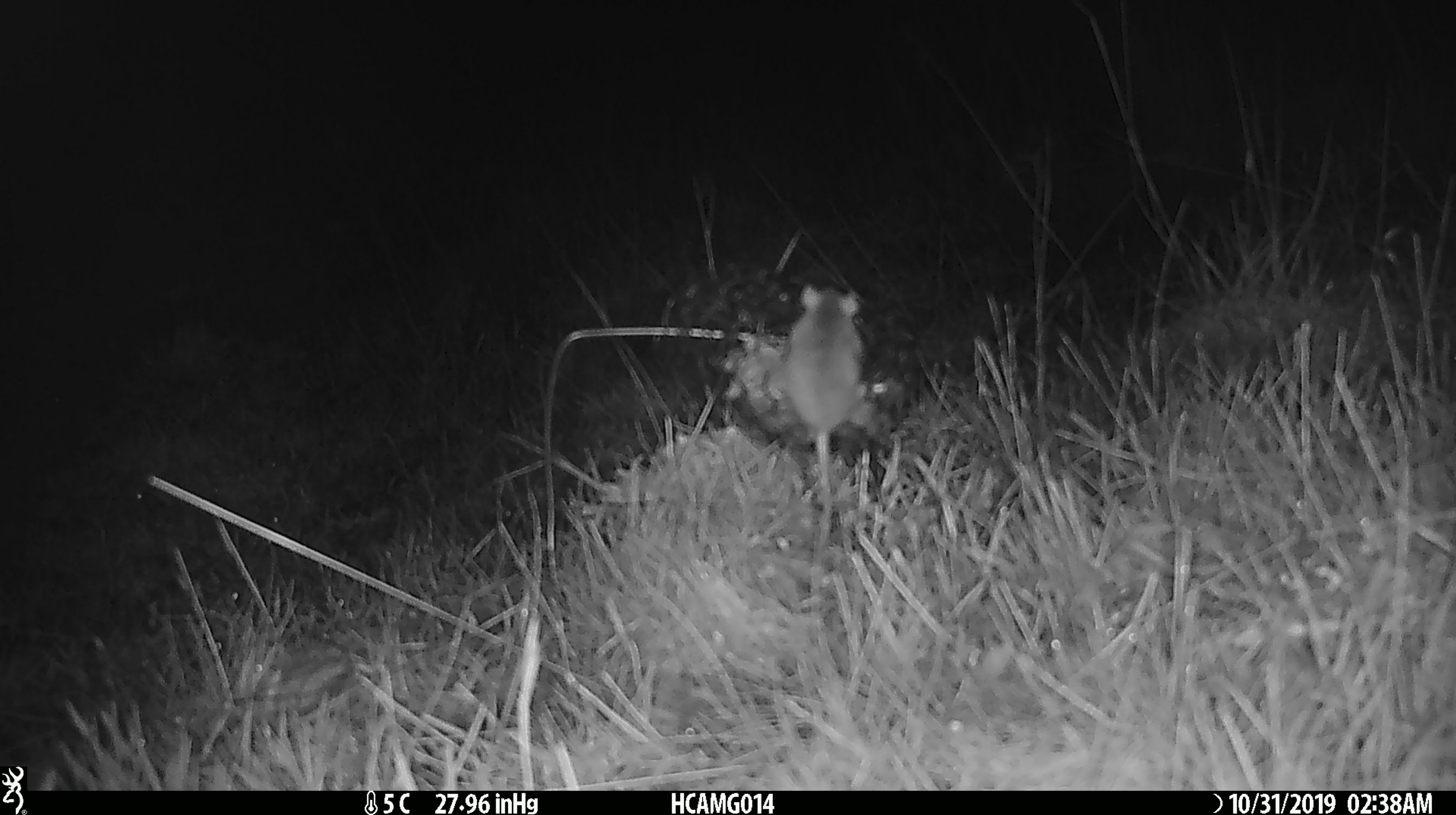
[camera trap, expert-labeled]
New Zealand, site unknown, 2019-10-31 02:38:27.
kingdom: Animalia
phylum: Chordata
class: Mammalia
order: Rodentia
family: Muridae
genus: Mus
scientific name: Mus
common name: mouse